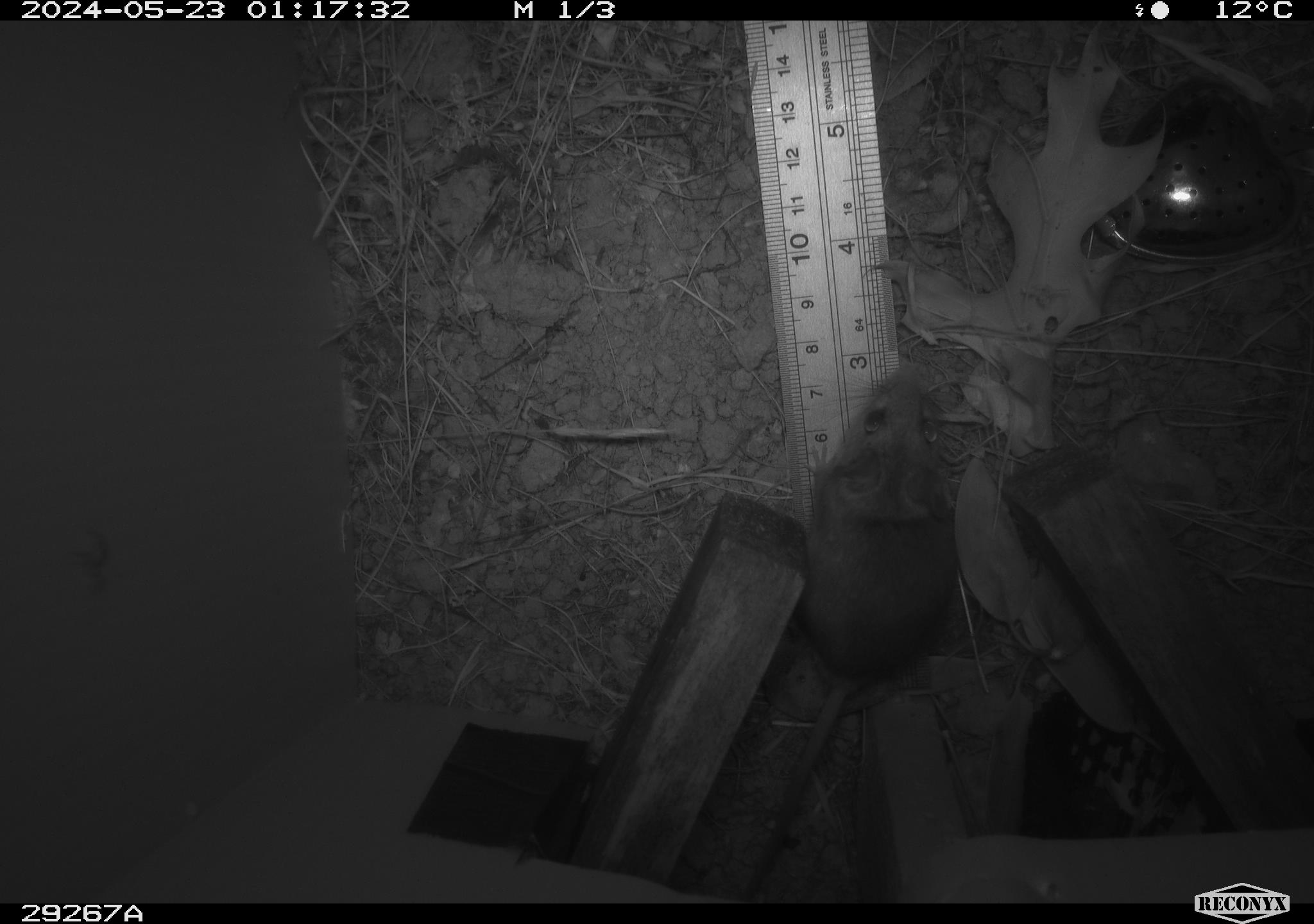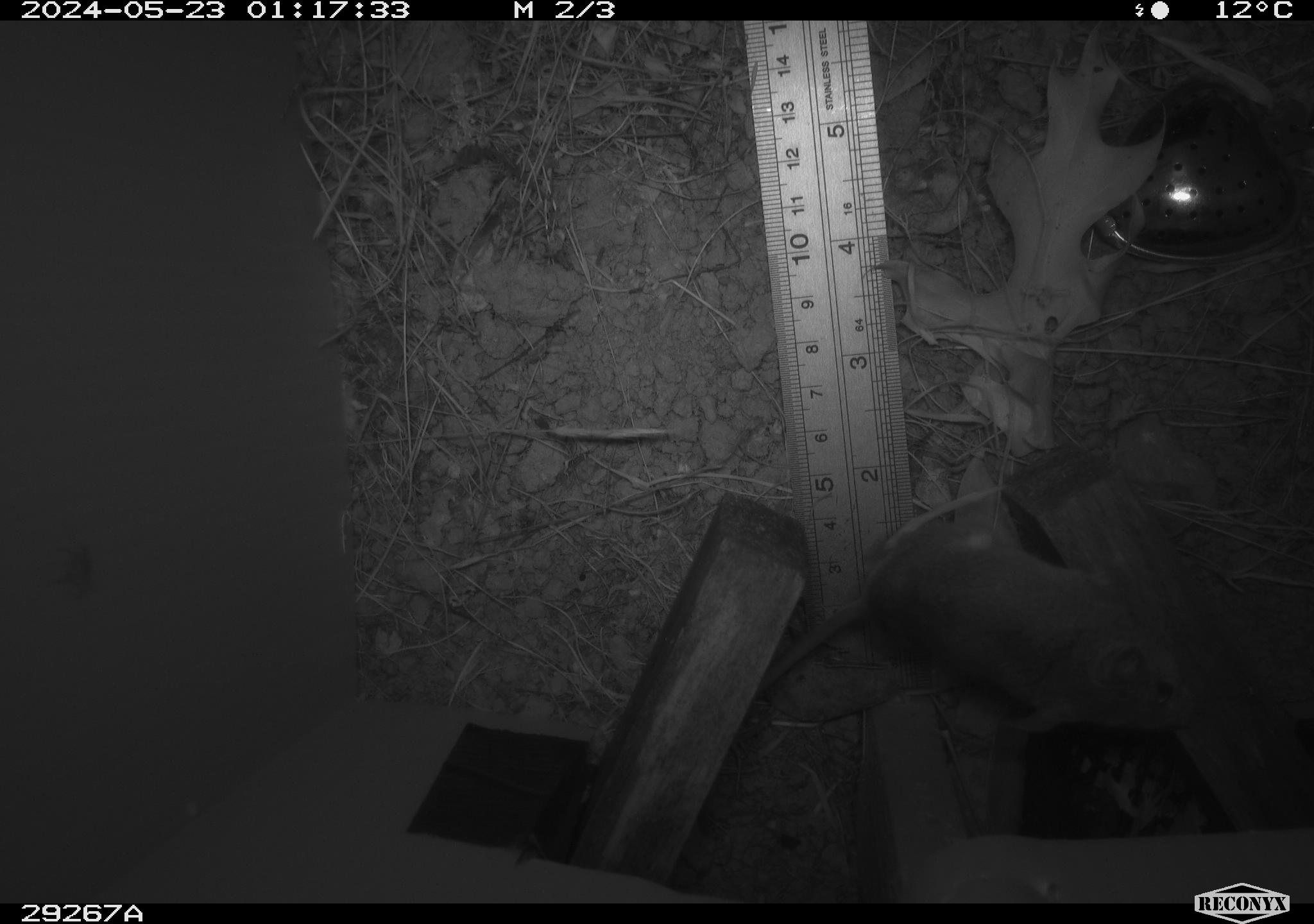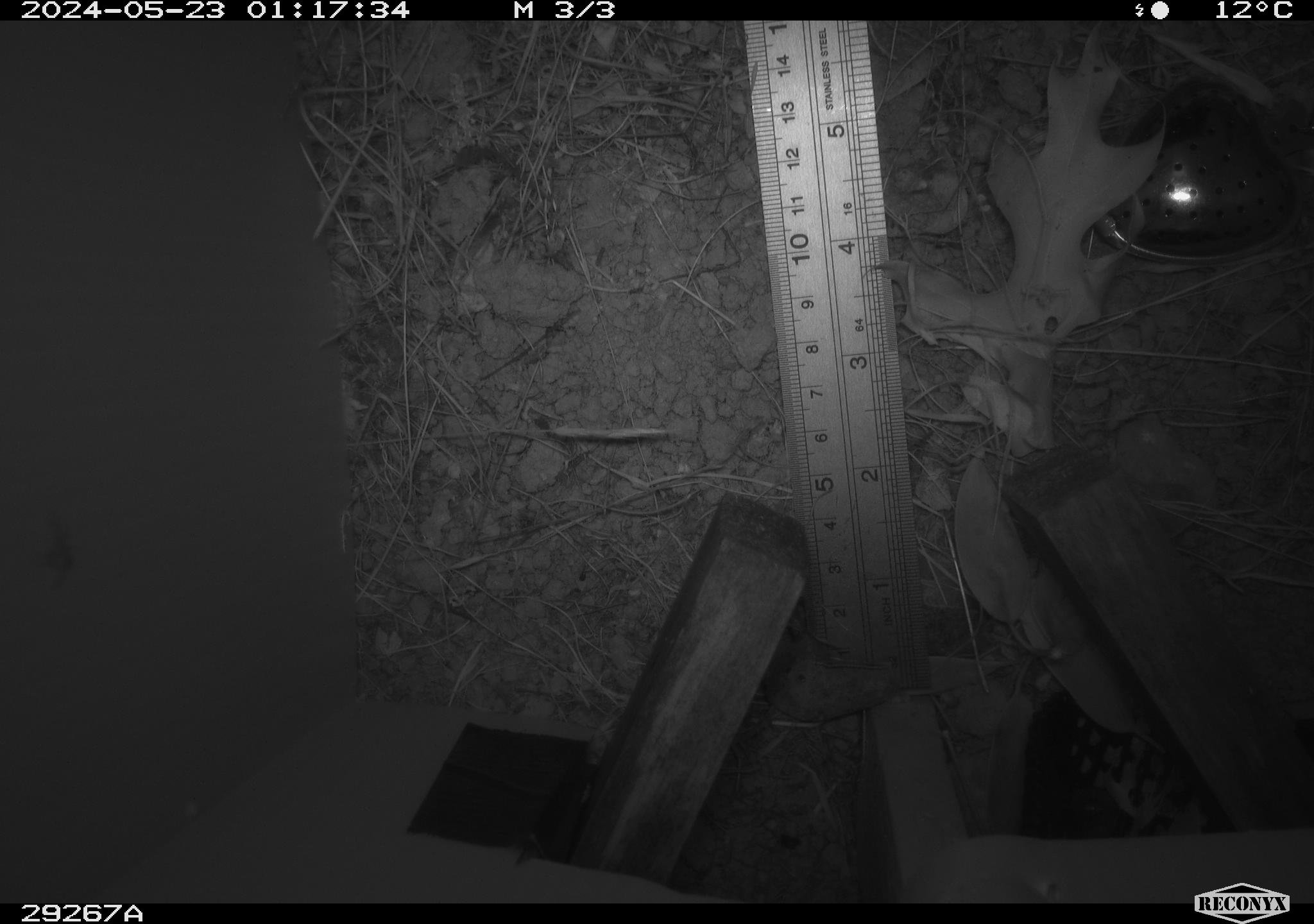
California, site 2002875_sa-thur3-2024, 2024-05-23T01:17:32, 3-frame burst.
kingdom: Animalia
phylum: Chordata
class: Mammalia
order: Rodentia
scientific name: Rodentia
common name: mouse species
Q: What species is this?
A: Mouse species (Rodentia).